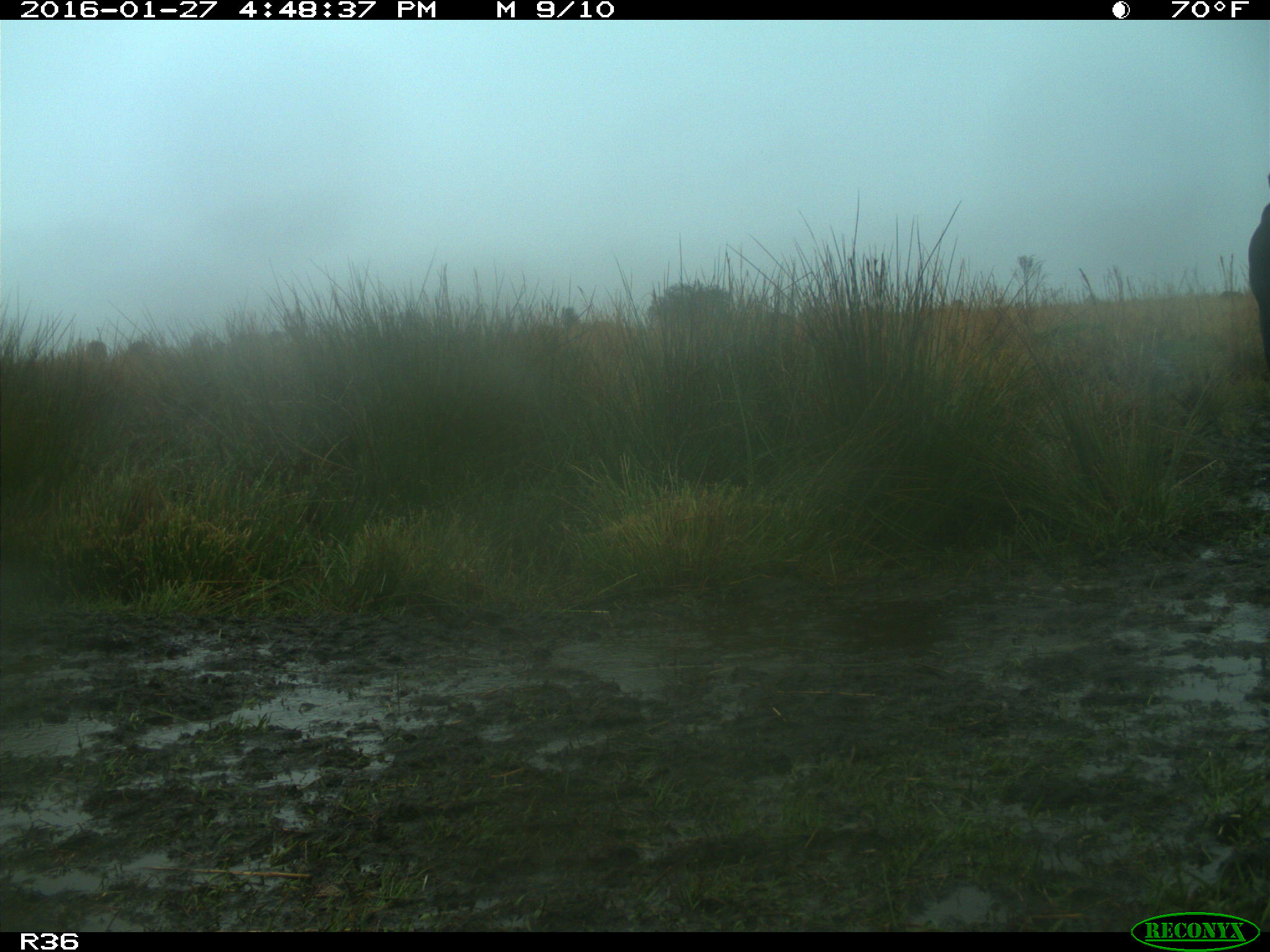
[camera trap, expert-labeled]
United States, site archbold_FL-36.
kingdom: Animalia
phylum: Chordata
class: Mammalia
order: Artiodactyla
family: Bovidae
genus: Bos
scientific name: Bos taurus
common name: domestic cow